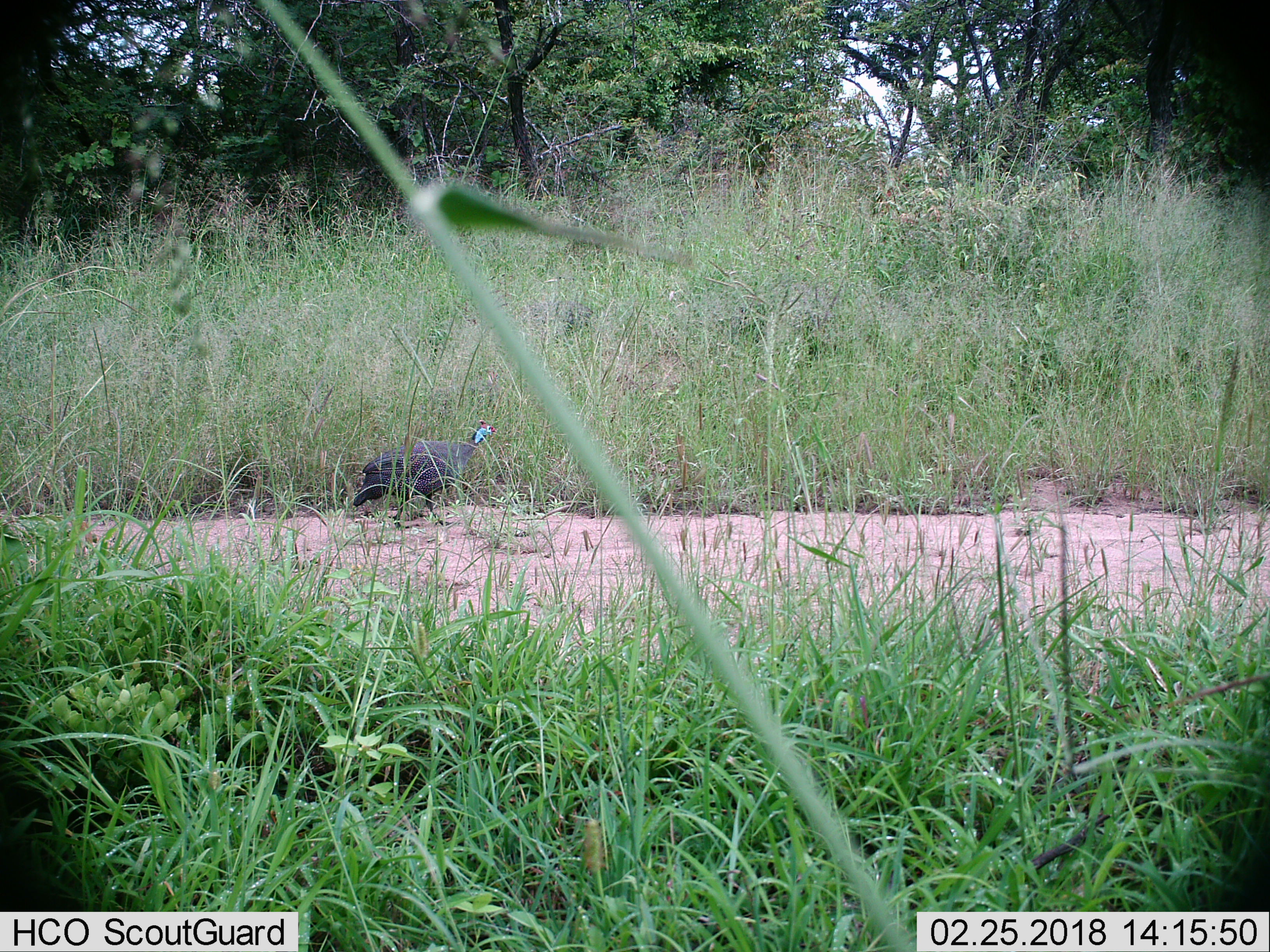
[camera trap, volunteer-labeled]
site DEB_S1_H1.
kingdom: Animalia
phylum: Chordata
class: Aves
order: Galliformes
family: Numididae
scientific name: Numididae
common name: guineafowl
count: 1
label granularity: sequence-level